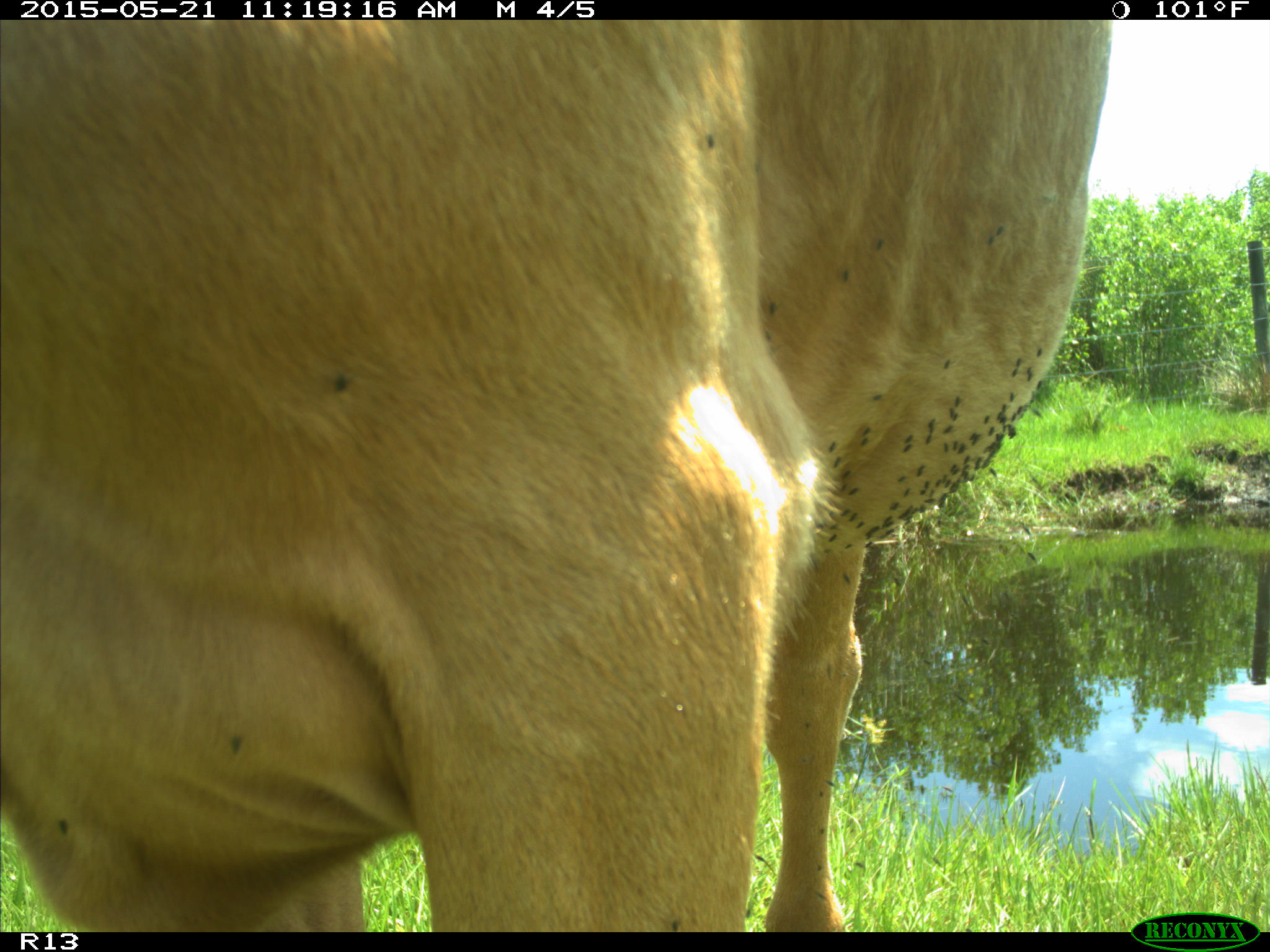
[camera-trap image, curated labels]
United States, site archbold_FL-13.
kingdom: Animalia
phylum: Chordata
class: Mammalia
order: Artiodactyla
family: Bovidae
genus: Bos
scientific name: Bos taurus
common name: domestic cow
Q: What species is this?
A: Bos taurus (domestic cow).